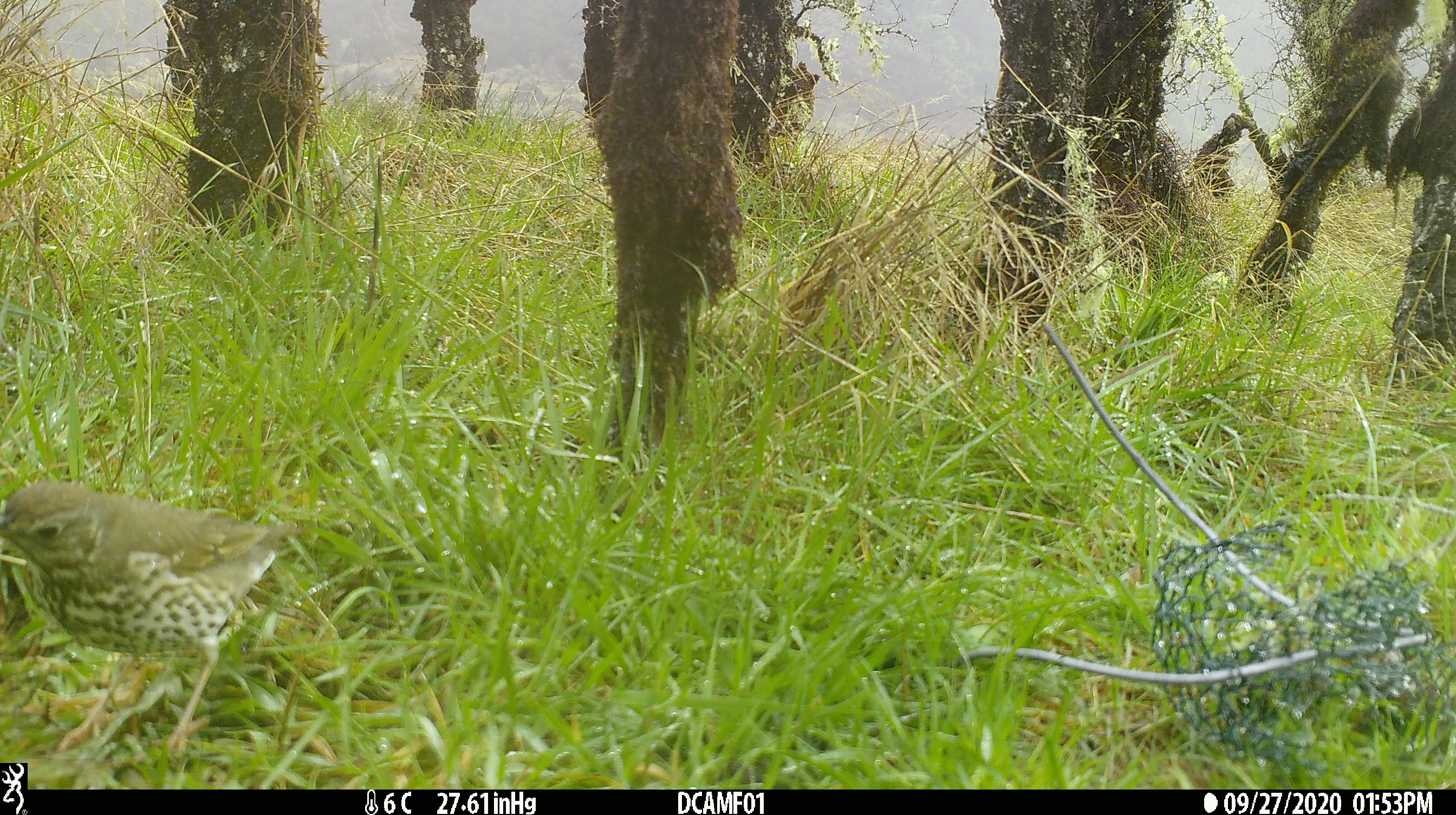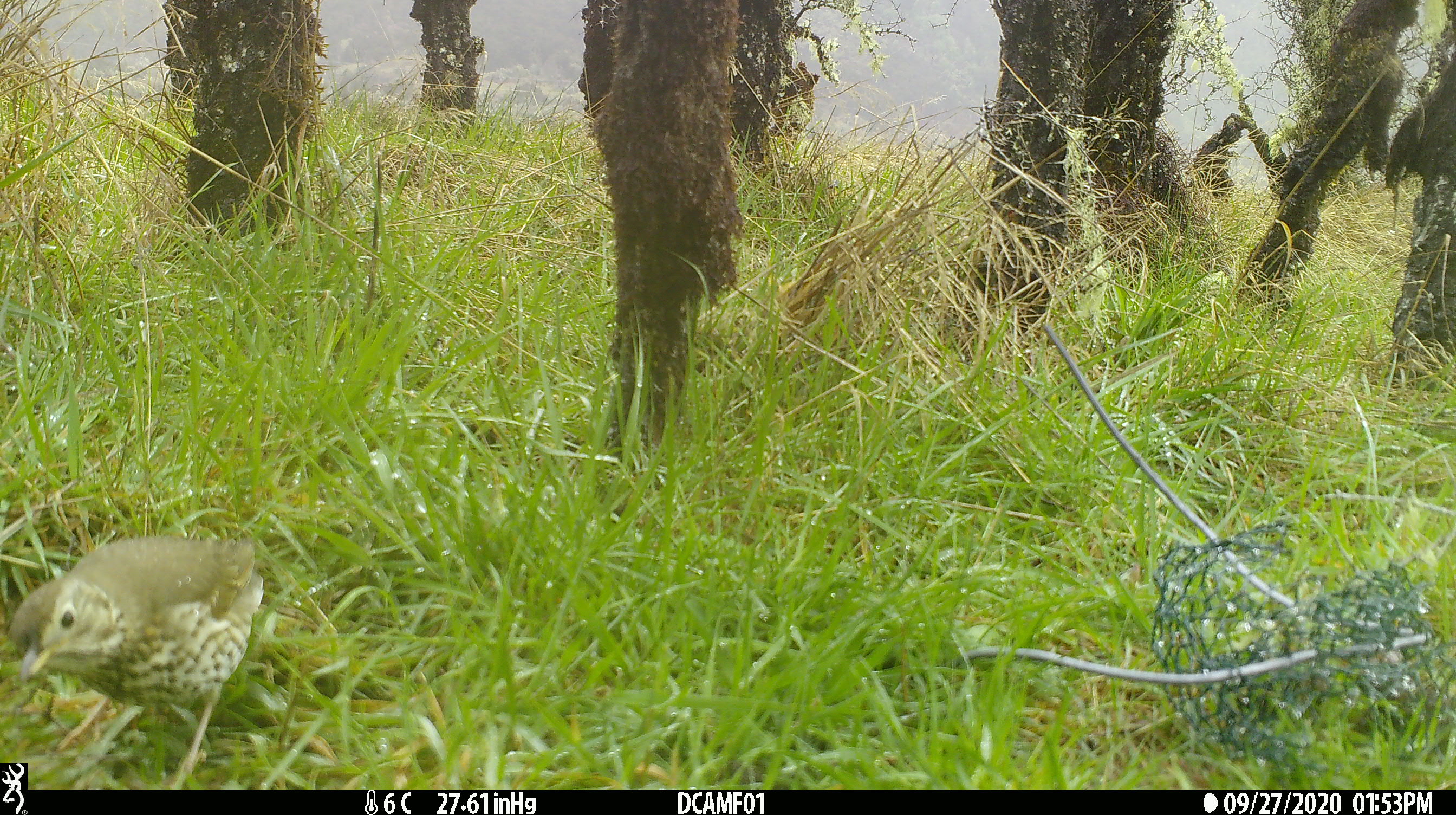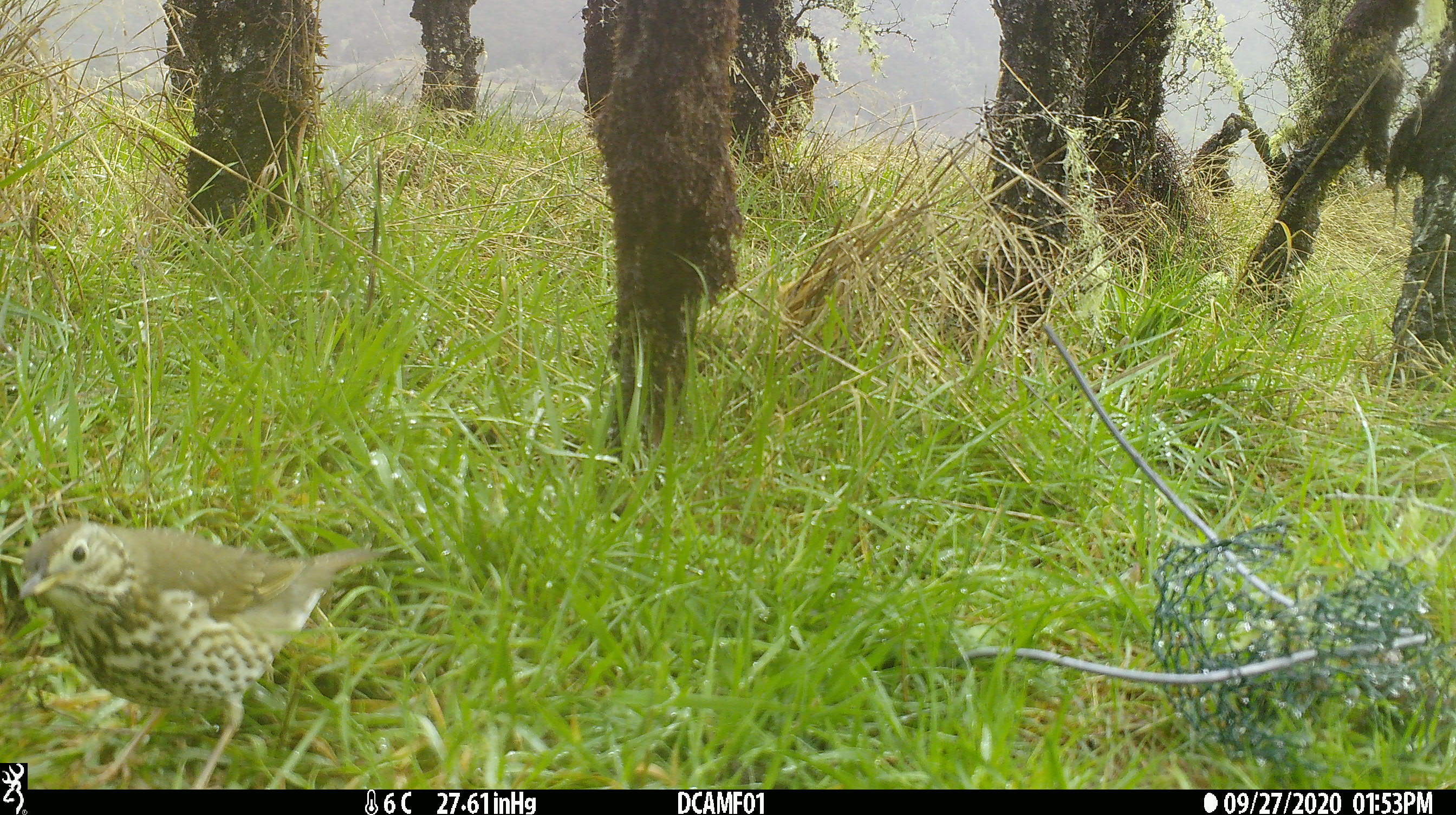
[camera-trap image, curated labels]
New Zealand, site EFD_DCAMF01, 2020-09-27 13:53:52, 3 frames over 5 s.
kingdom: Animalia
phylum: Chordata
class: Aves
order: Passeriformes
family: Turdidae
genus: Turdus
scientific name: Turdus philomelos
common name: song thrush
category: thrush